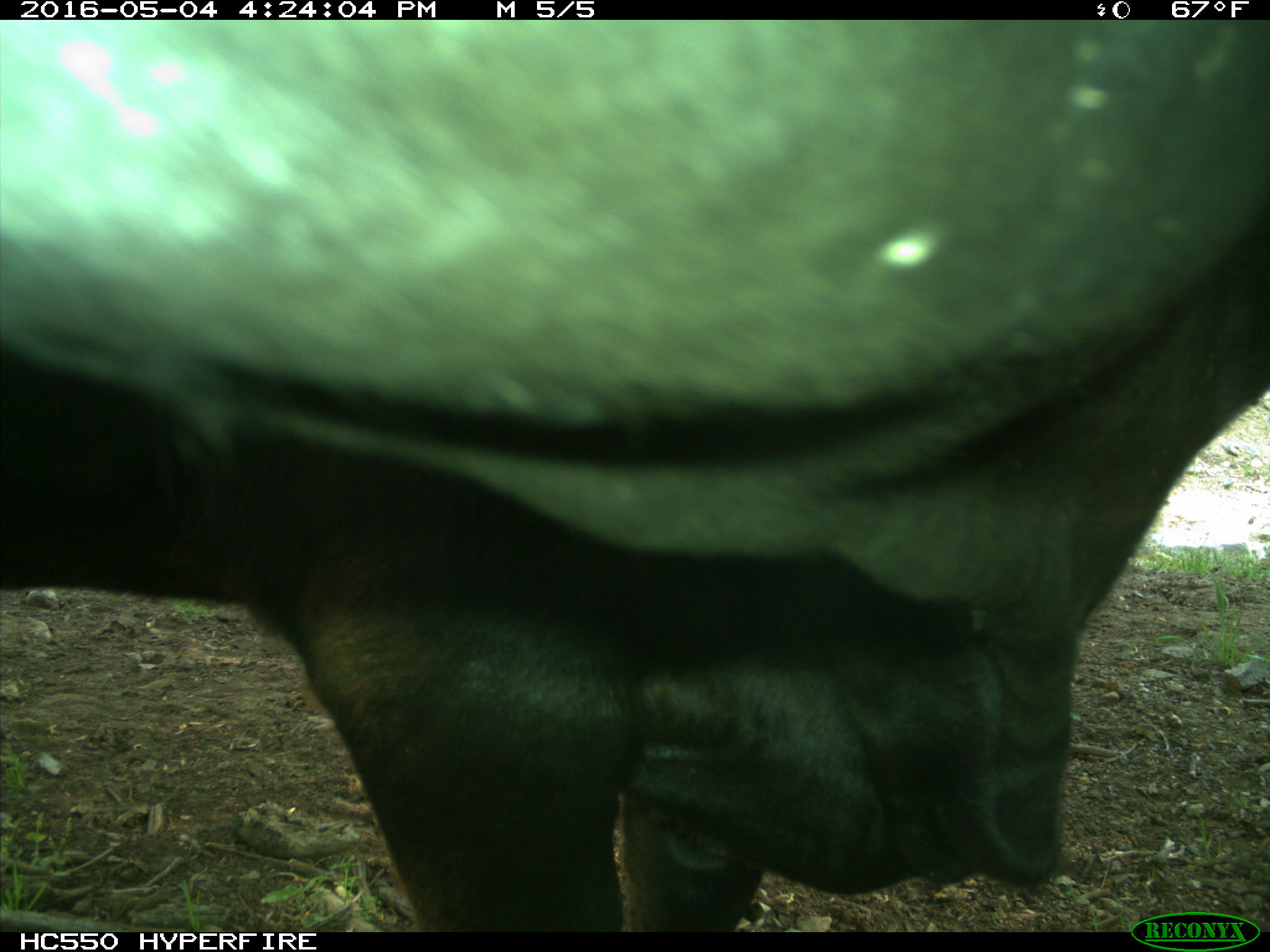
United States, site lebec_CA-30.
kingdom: Animalia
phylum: Chordata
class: Mammalia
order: Artiodactyla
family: Bovidae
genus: Bos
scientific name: Bos taurus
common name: domestic cow